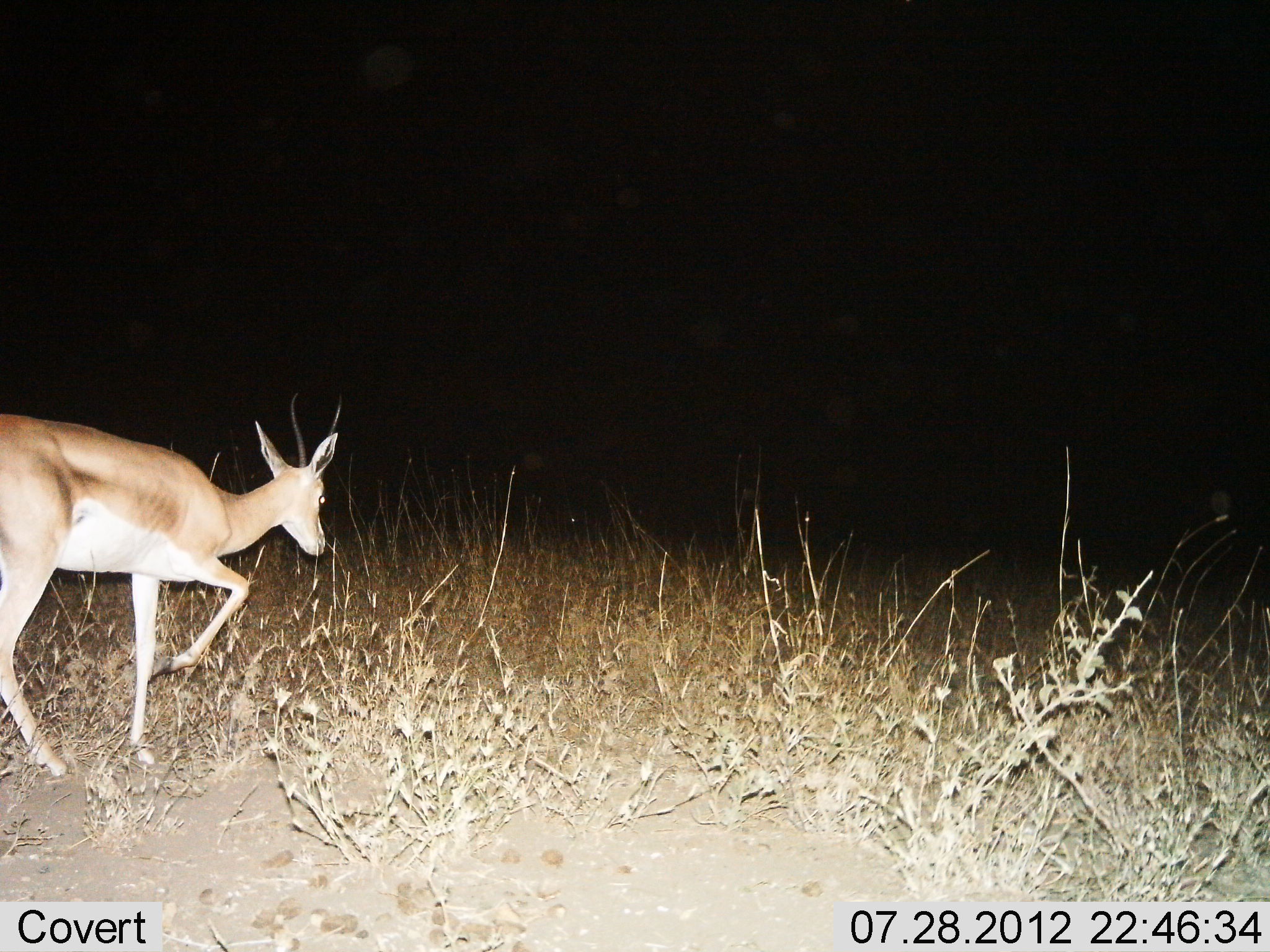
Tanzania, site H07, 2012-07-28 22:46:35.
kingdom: Animalia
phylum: Chordata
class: Mammalia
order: Artiodactyla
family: Bovidae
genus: Nanger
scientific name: Nanger granti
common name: grant's gazelle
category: gazellegrants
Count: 1.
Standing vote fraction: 10%.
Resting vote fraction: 0%.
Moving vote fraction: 90%.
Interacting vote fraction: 0%.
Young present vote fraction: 0%.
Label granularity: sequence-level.